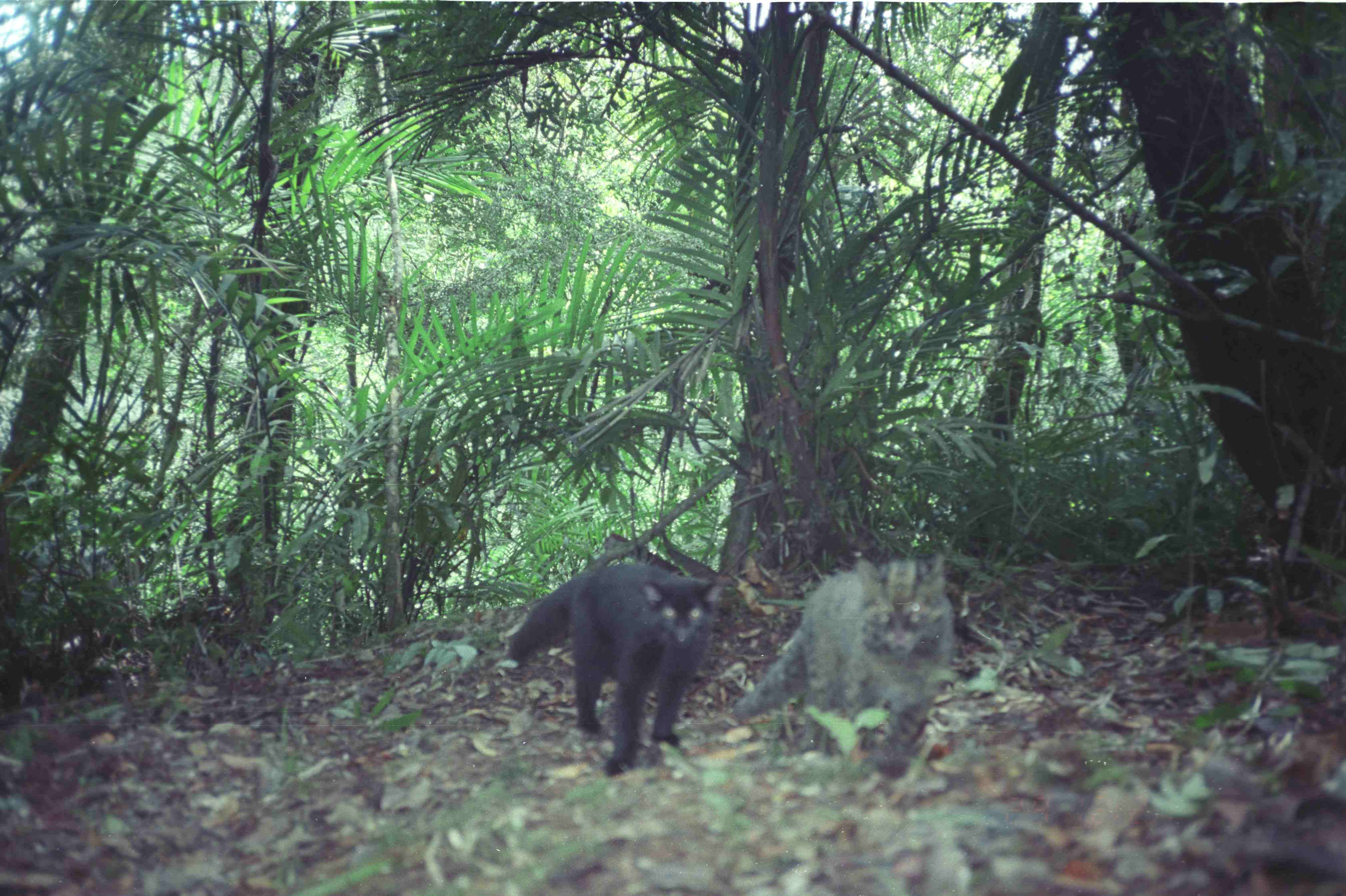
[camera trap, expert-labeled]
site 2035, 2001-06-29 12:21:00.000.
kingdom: Animalia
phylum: Chordata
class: Mammalia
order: Carnivora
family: Felidae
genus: Pardofelis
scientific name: Pardofelis marmorata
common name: marbled cat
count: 2